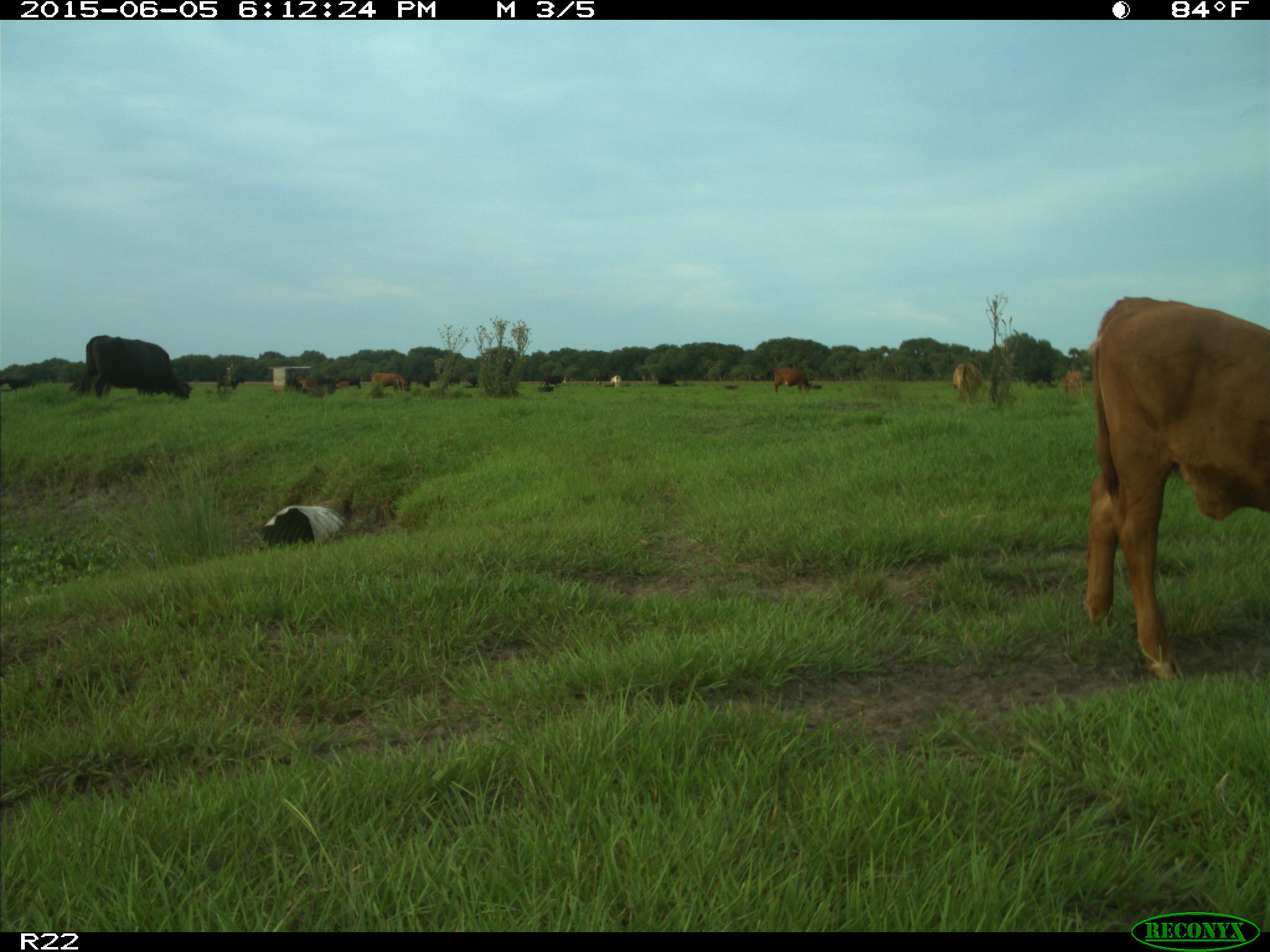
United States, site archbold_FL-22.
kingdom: Animalia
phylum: Chordata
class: Mammalia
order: Artiodactyla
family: Bovidae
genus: Bos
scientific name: Bos taurus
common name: domestic cow